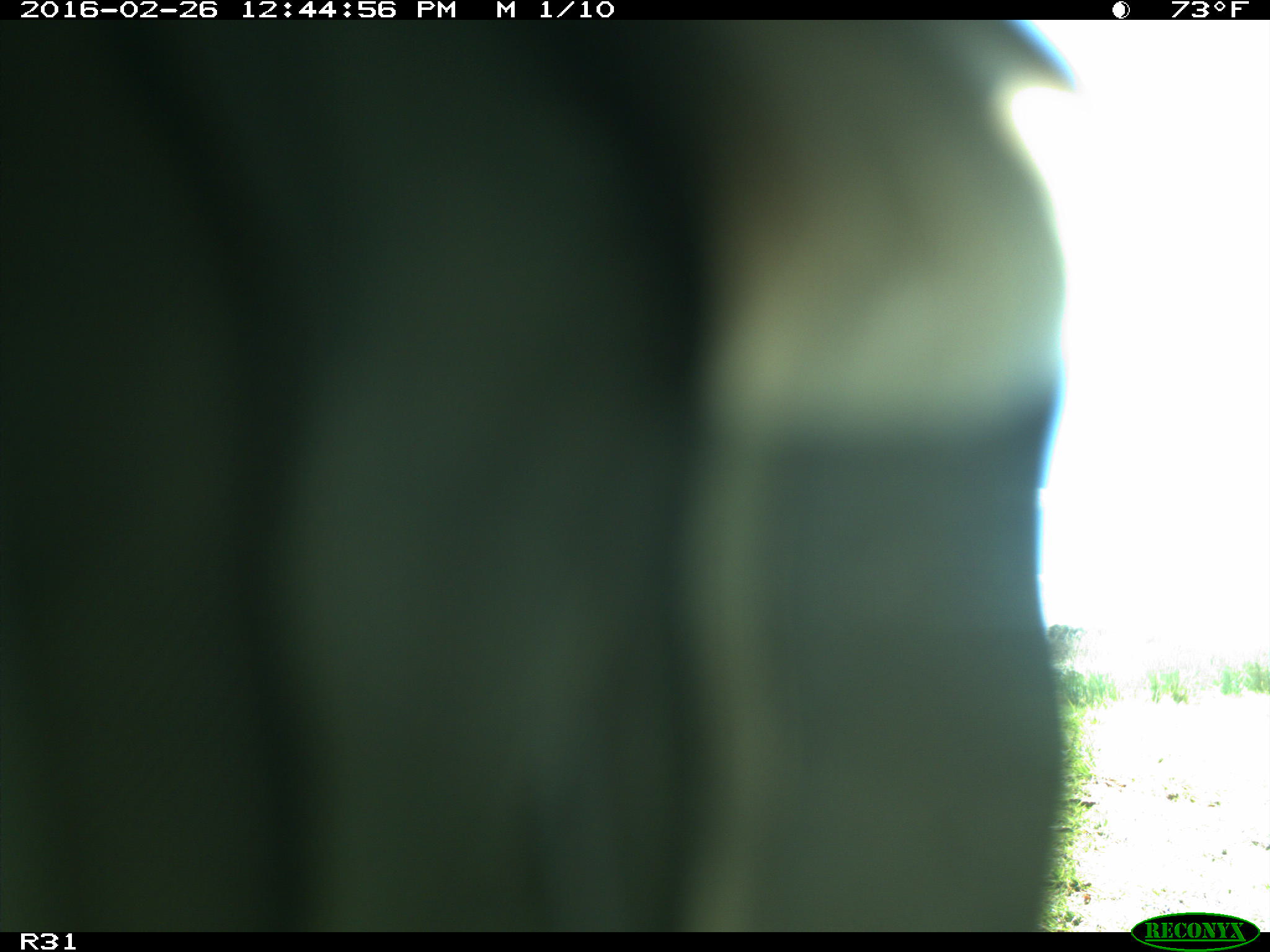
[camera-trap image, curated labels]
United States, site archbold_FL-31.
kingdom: Animalia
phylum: Chordata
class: Aves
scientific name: Aves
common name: birds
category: unidentified bird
Unidentified bird (birds) (Aves).